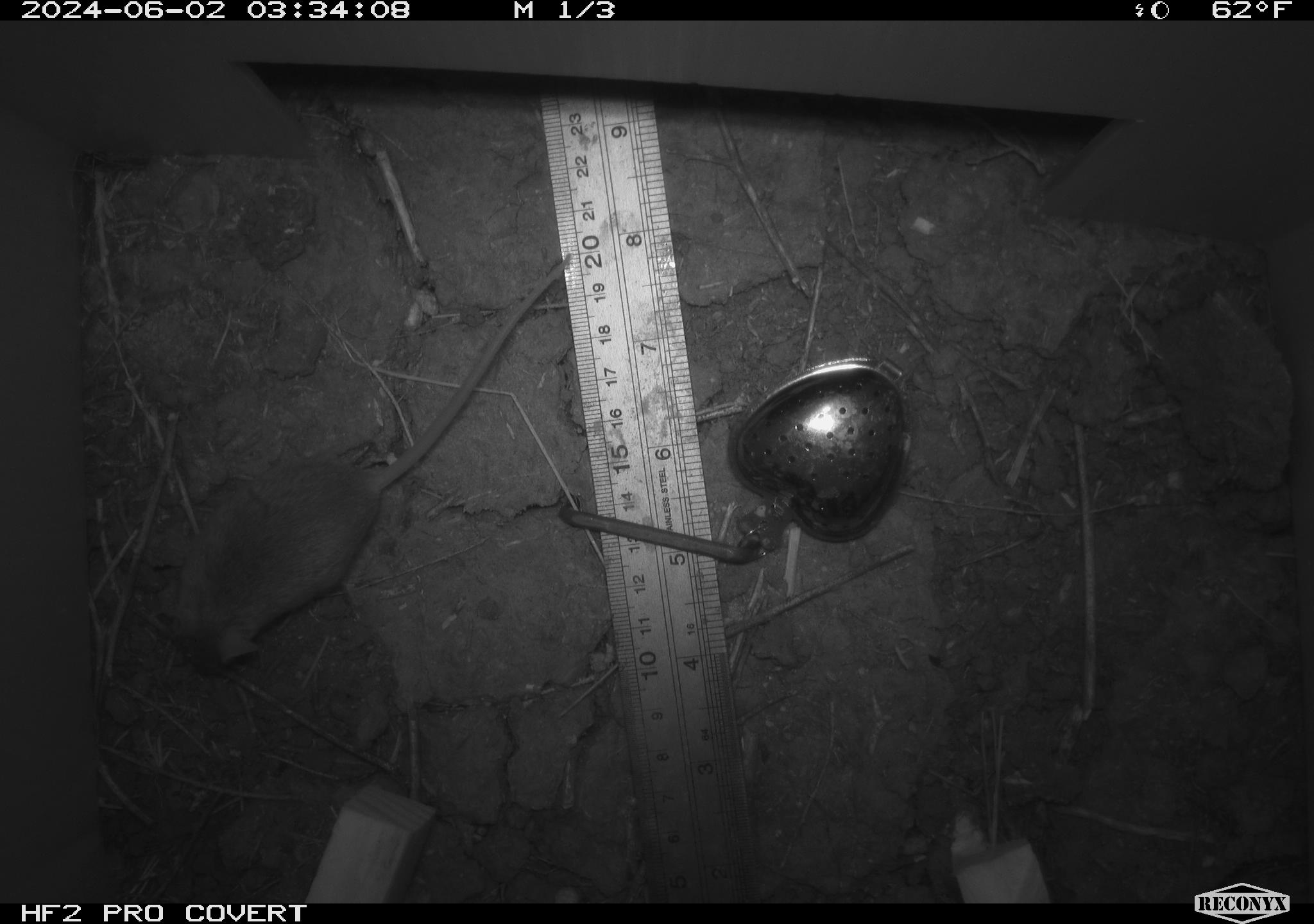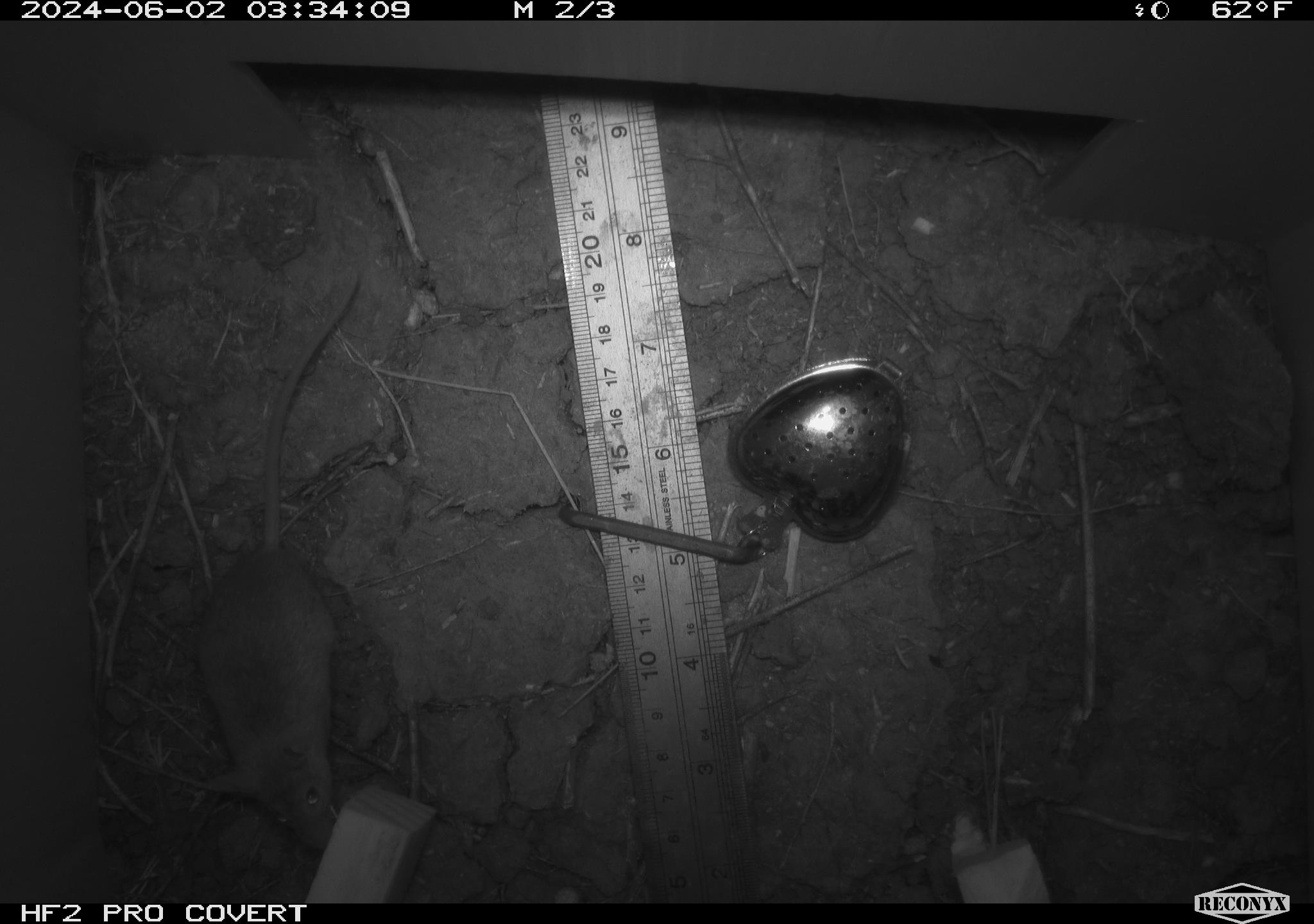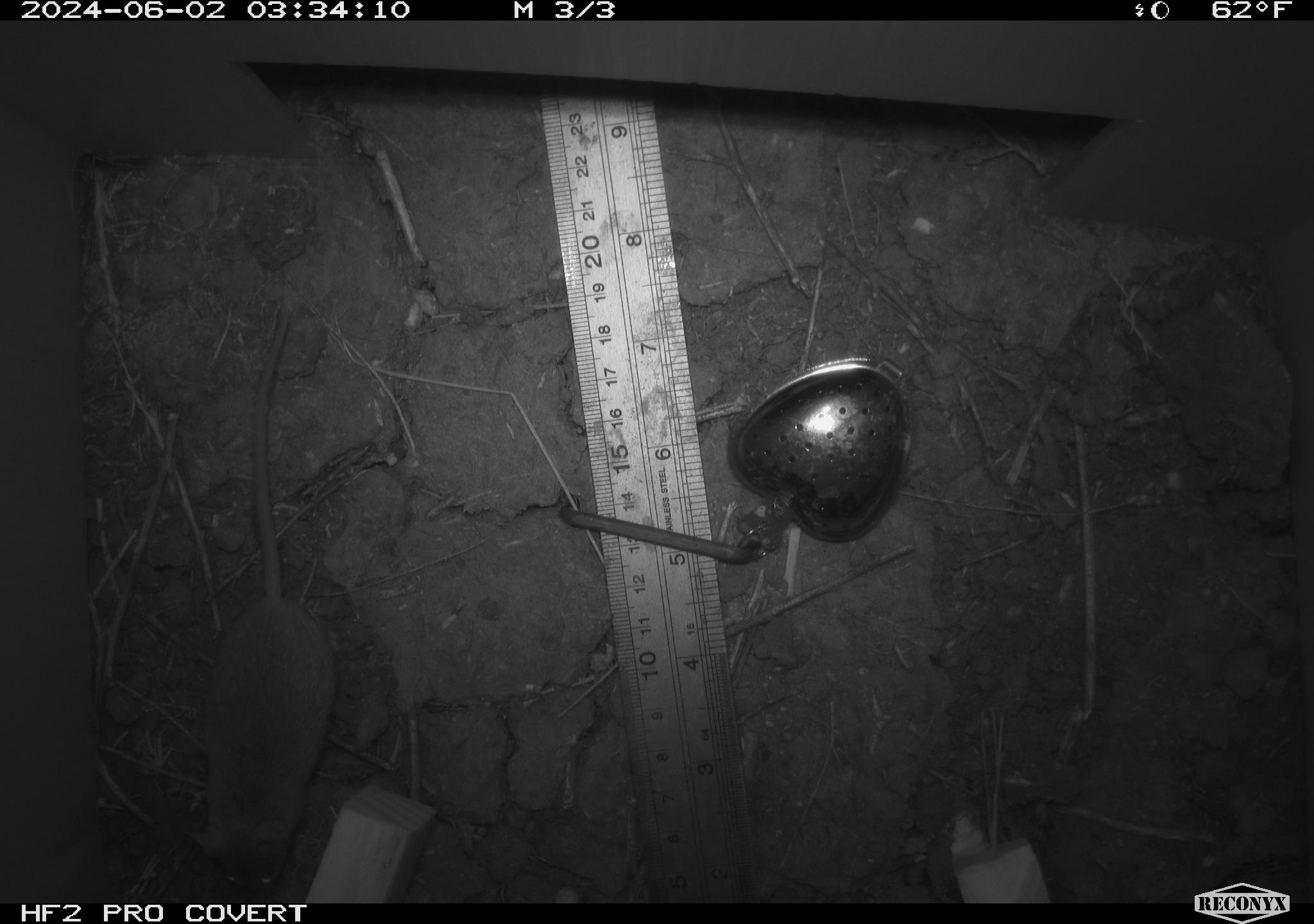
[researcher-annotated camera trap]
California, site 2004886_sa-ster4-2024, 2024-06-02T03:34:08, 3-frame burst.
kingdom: Animalia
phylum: Chordata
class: Mammalia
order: Rodentia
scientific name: Rodentia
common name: mouse species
Mouse species (Rodentia).